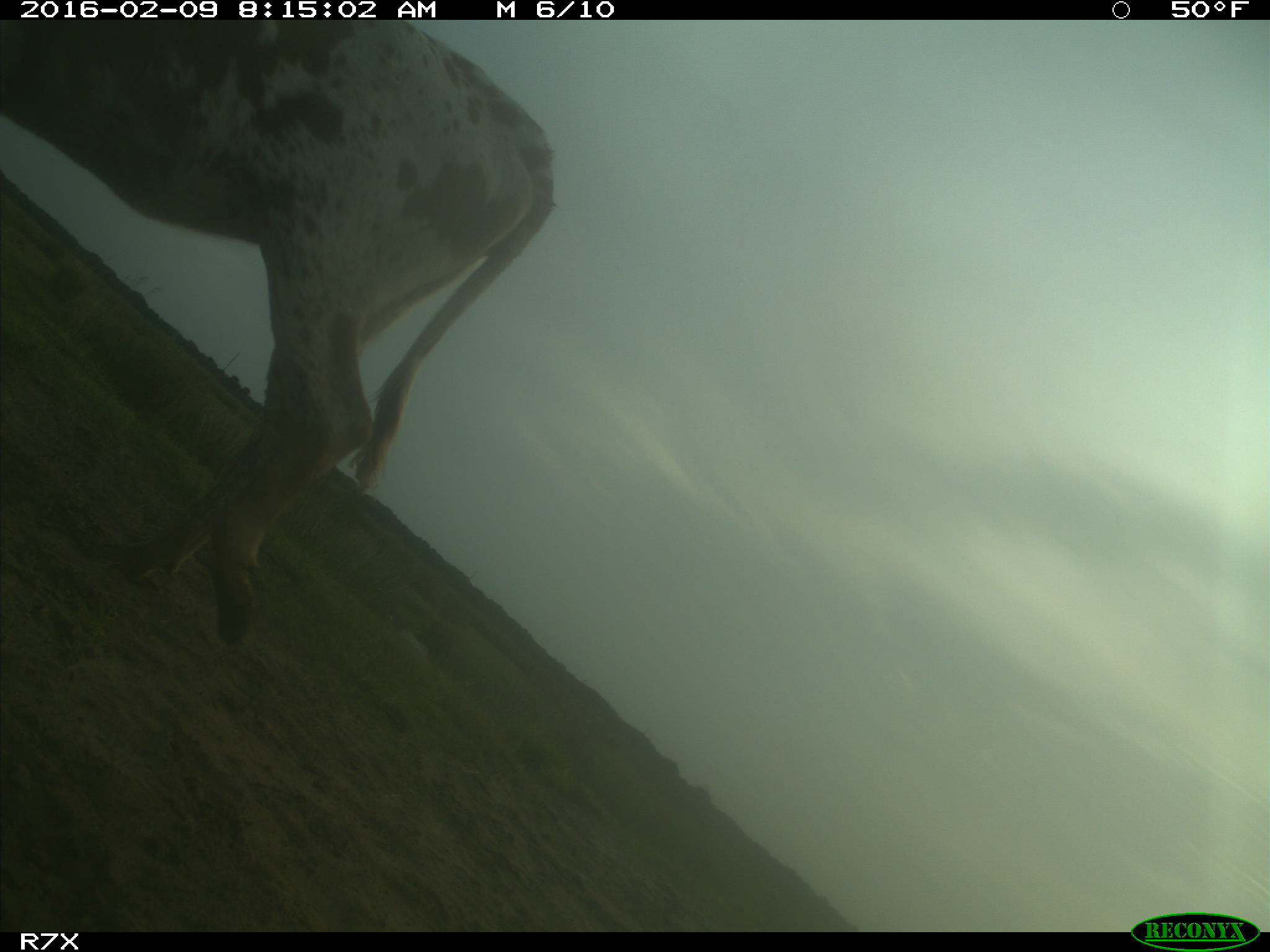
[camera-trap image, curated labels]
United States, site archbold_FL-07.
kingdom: Animalia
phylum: Chordata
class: Mammalia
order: Artiodactyla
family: Bovidae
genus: Bos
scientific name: Bos taurus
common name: domestic cow